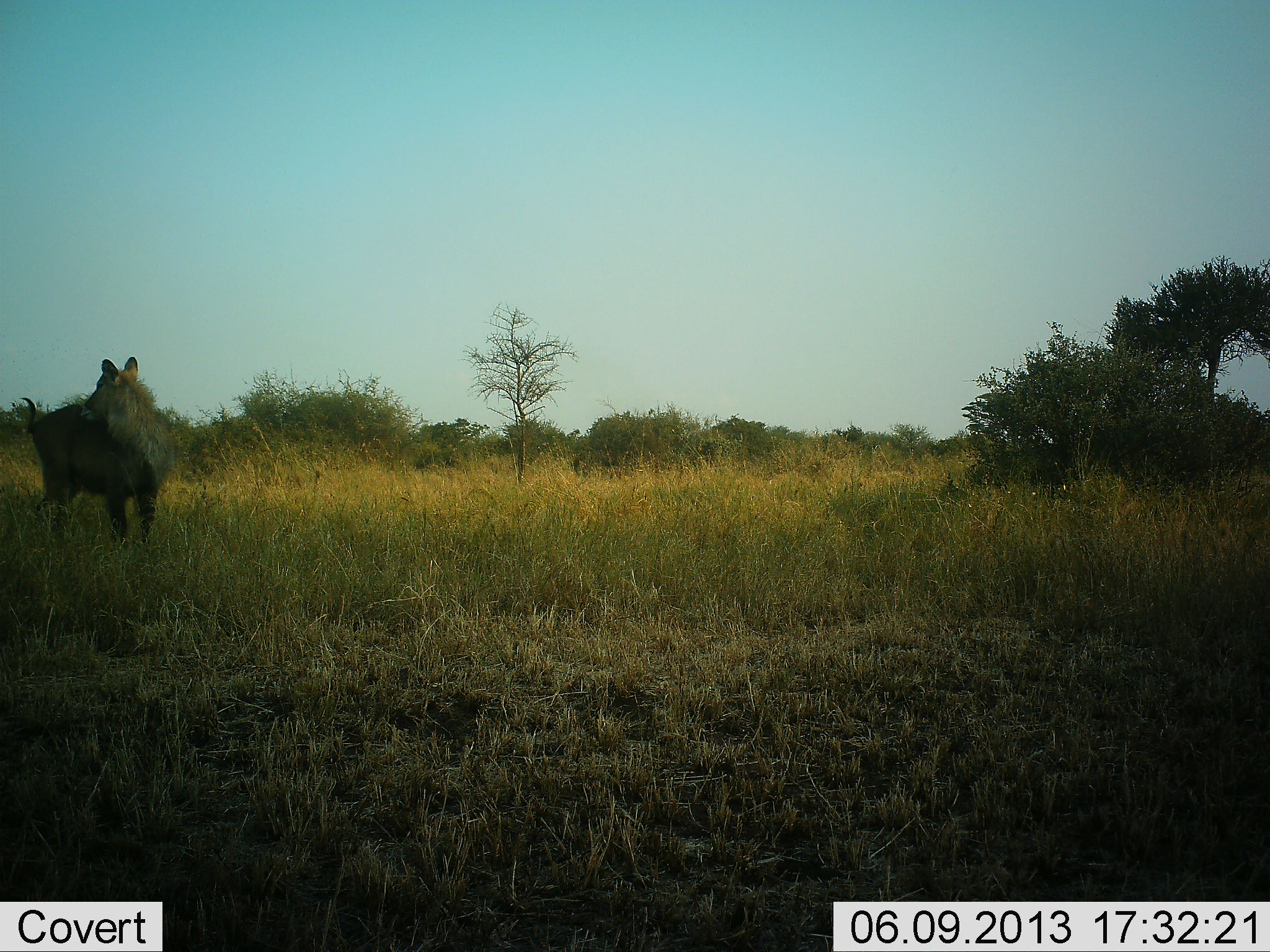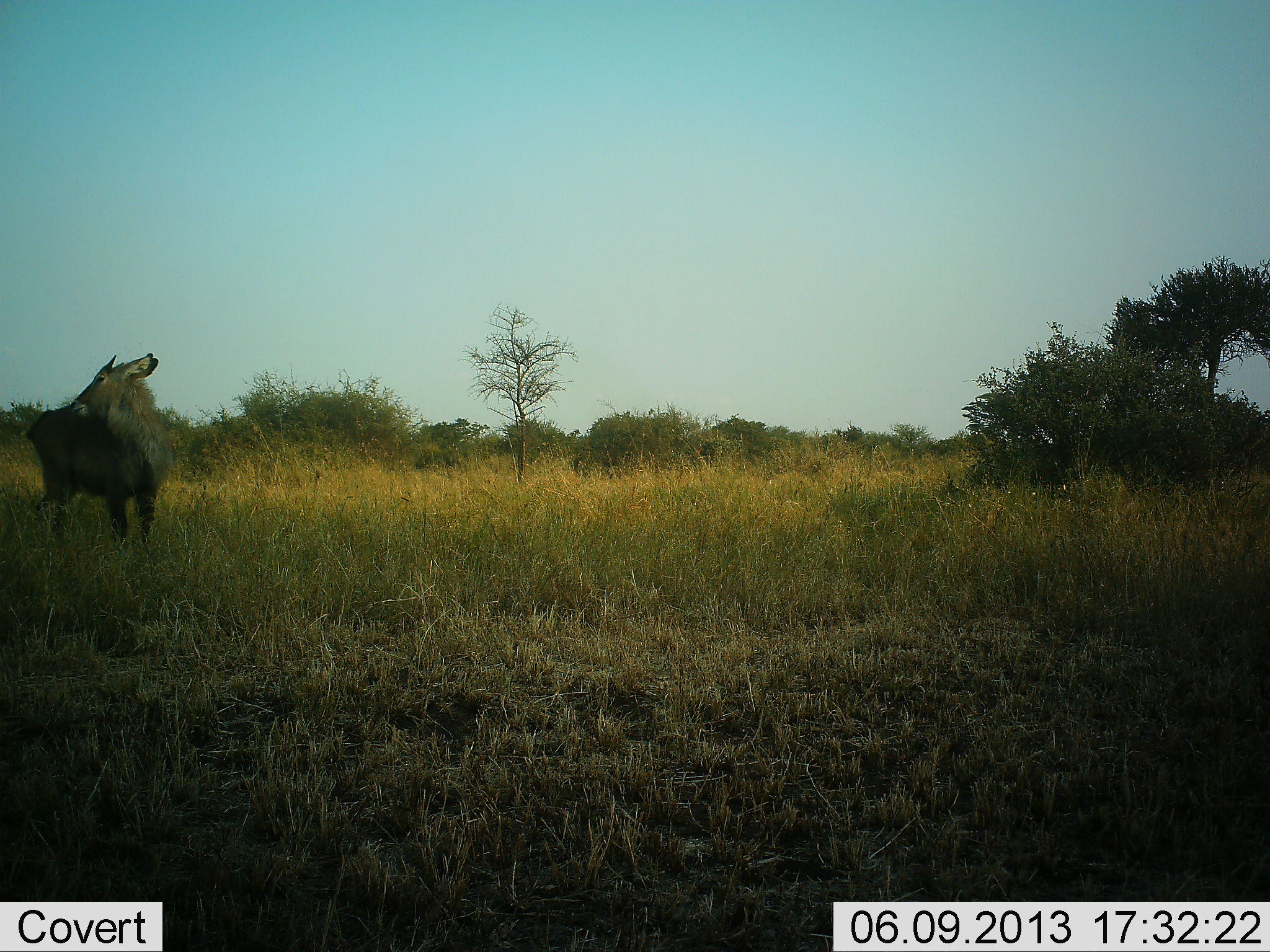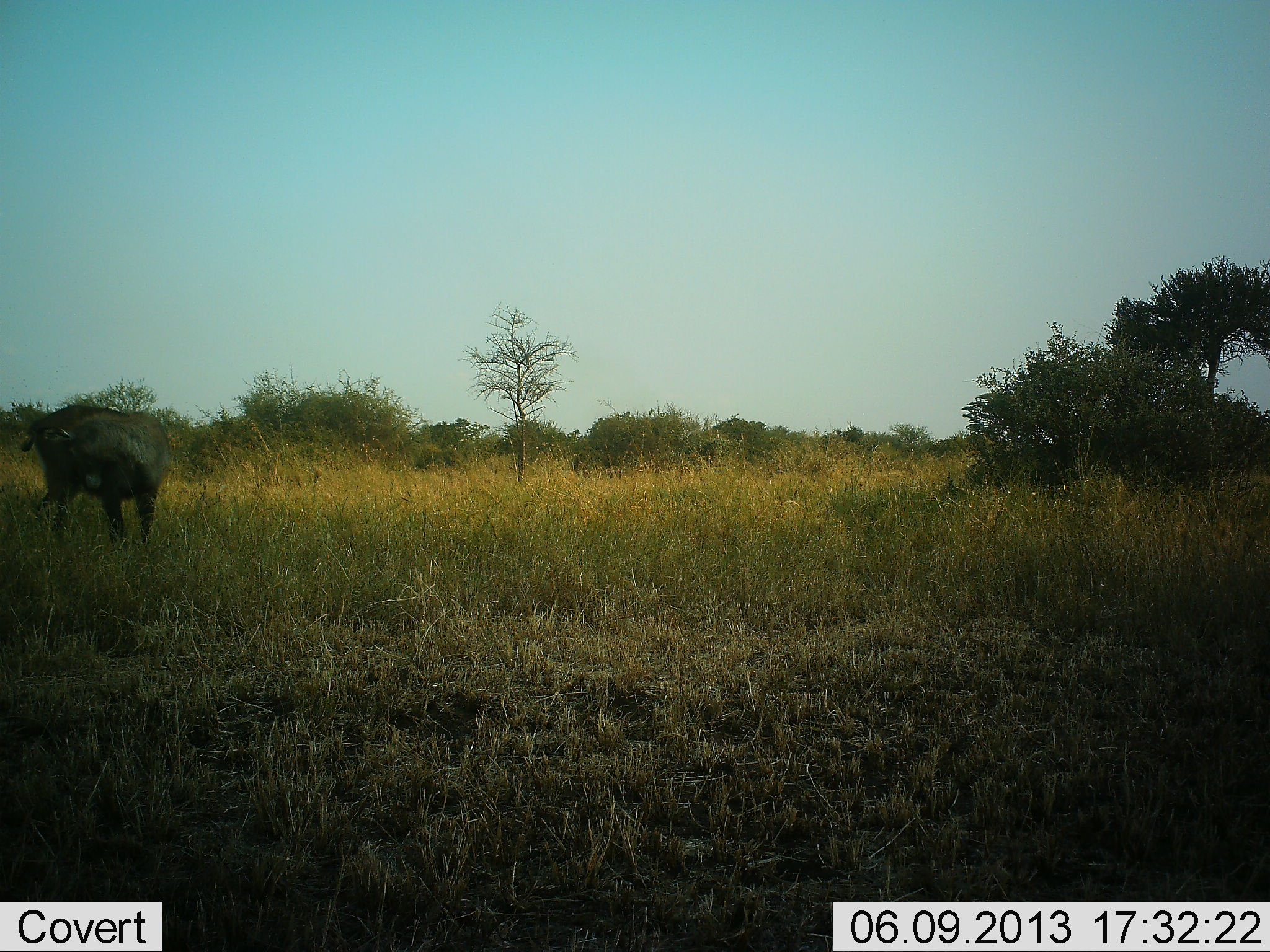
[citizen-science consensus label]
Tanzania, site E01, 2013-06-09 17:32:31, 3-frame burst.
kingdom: Animalia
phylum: Chordata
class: Mammalia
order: Artiodactyla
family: Bovidae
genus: Kobus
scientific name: Kobus ellipsiprymnus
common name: waterbuck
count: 1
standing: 90%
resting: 0%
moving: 20%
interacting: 0%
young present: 0%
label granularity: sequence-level